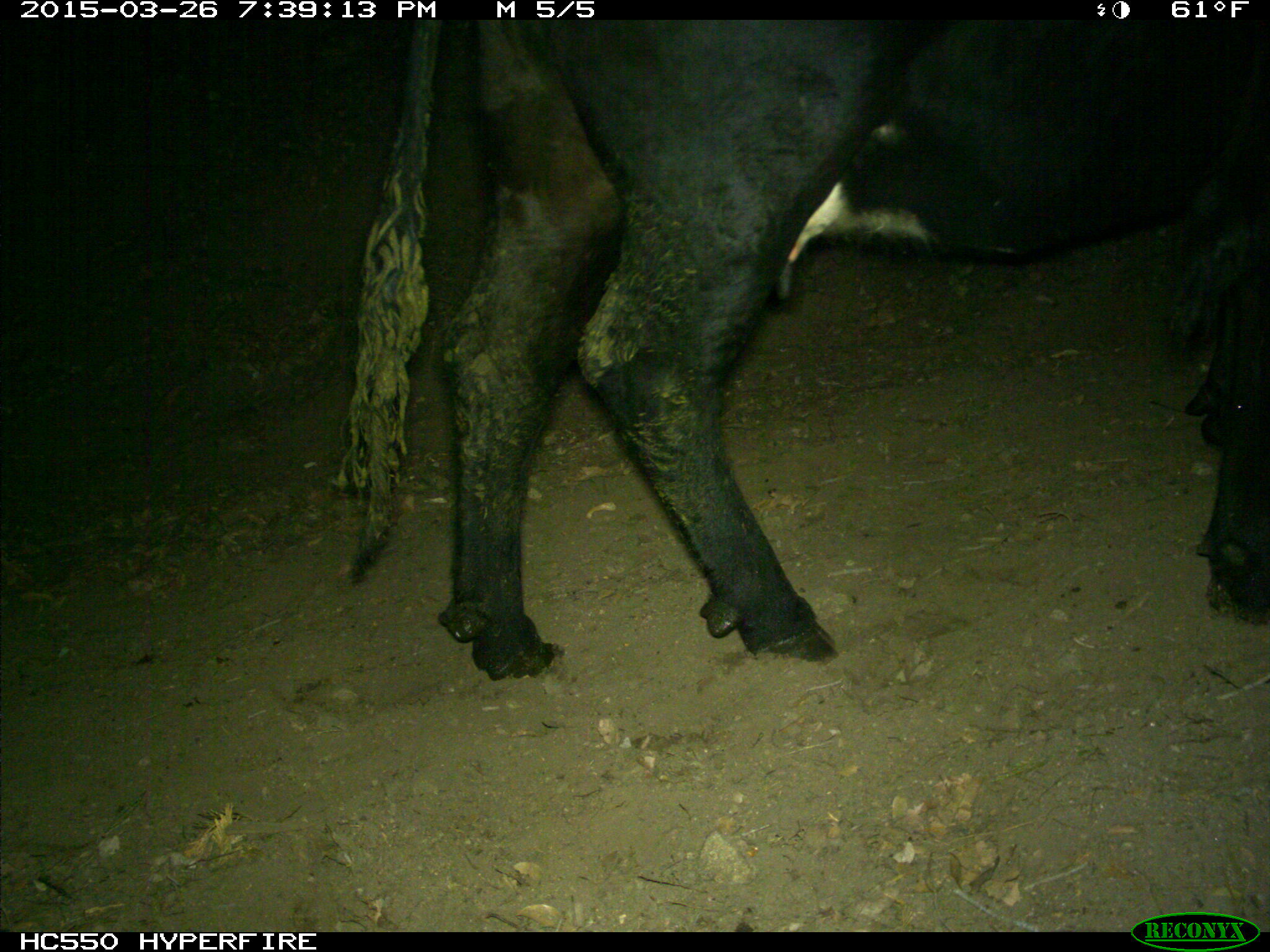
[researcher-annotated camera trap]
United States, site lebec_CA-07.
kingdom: Animalia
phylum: Chordata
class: Mammalia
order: Artiodactyla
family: Bovidae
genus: Bos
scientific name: Bos taurus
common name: domestic cow